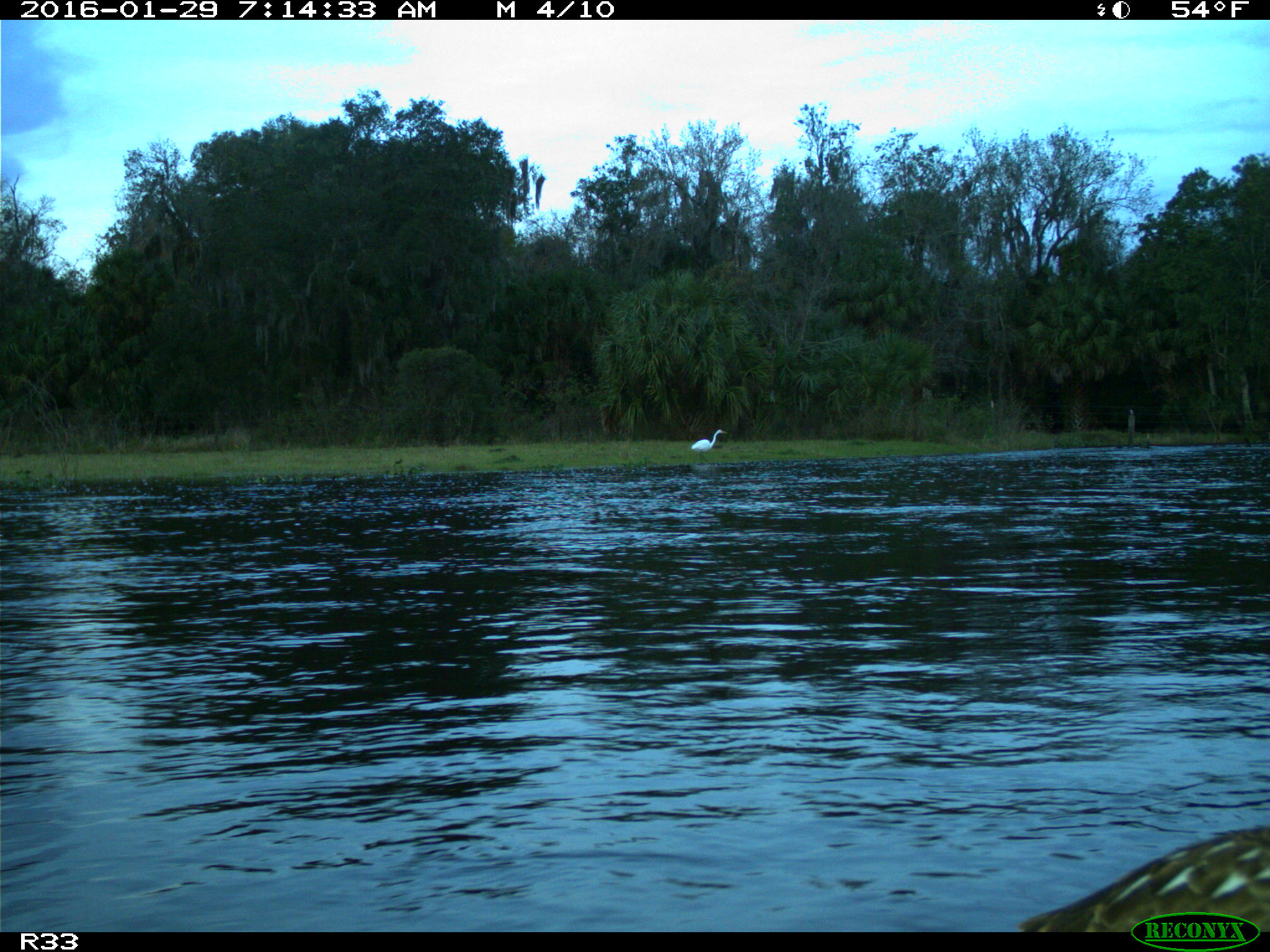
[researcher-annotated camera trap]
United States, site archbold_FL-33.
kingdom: Animalia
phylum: Chordata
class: Aves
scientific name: Aves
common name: birds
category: unidentified bird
Unidentified bird (birds) (Aves).